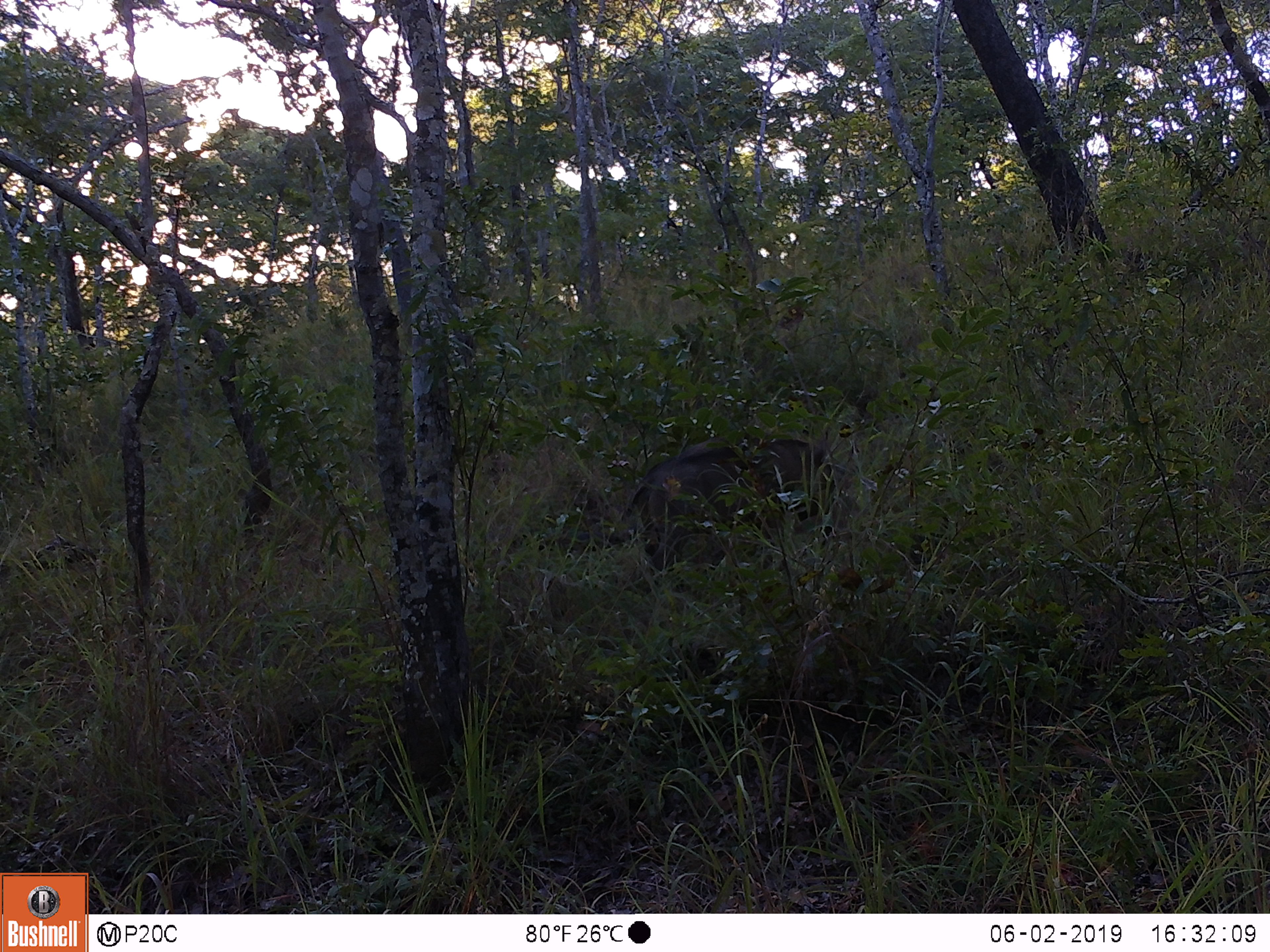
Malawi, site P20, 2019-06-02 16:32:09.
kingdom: Animalia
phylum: Chordata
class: Mammalia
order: Artiodactyla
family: Suidae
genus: Phacochoerus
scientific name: Phacochoerus africanus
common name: common warthog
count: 1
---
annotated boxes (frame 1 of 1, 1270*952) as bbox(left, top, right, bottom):
common warthog: bbox(597, 433, 878, 581)